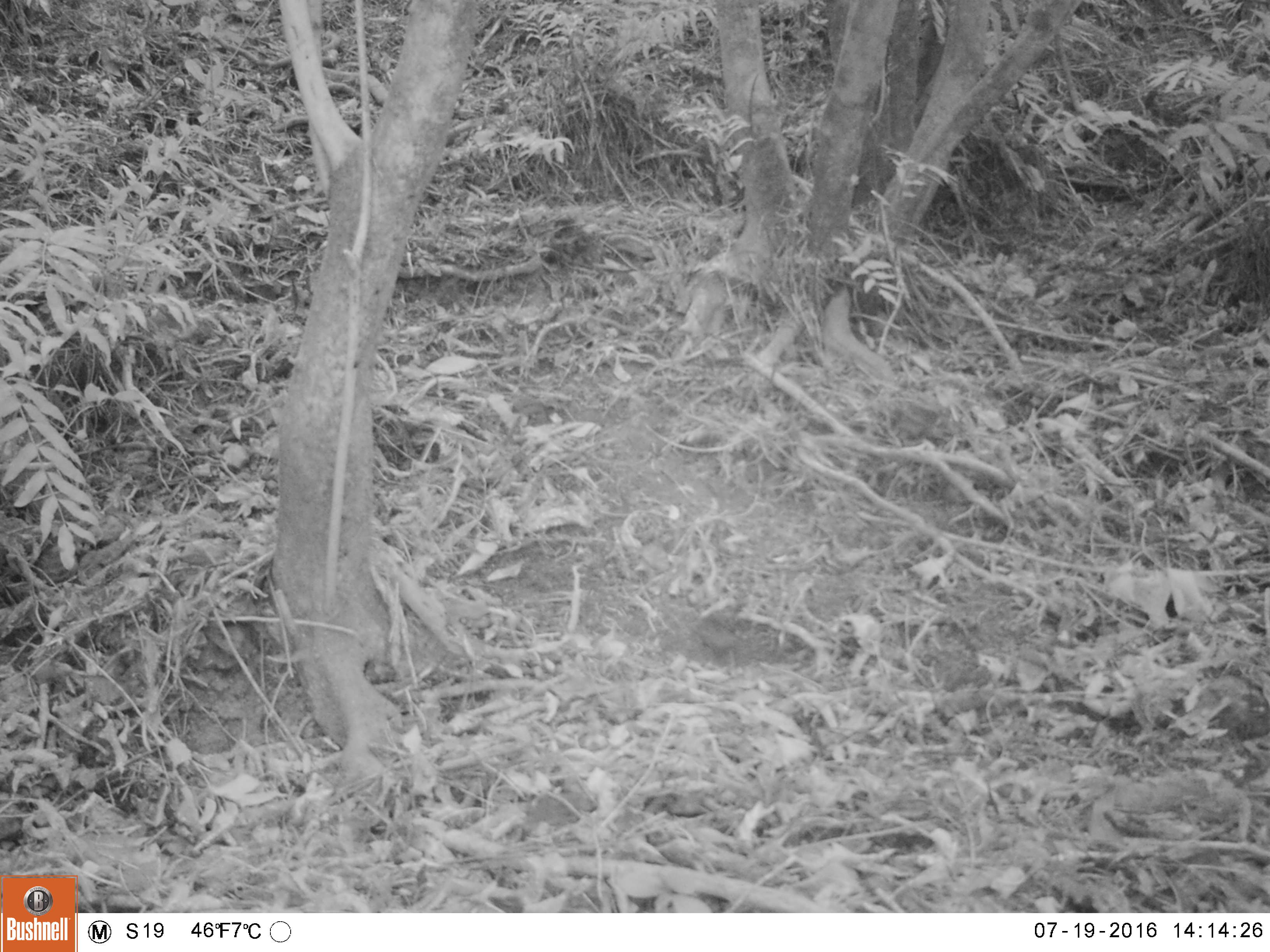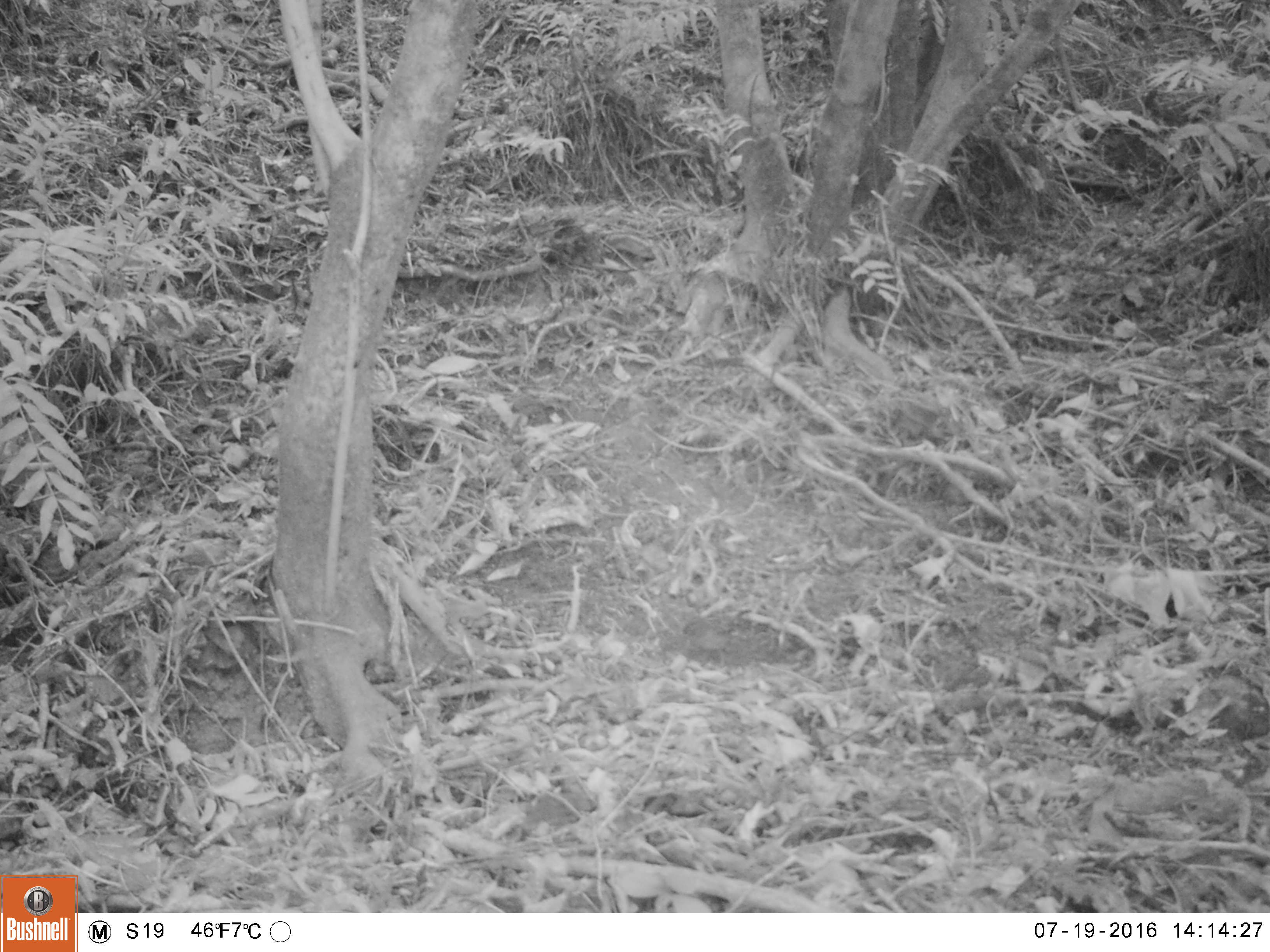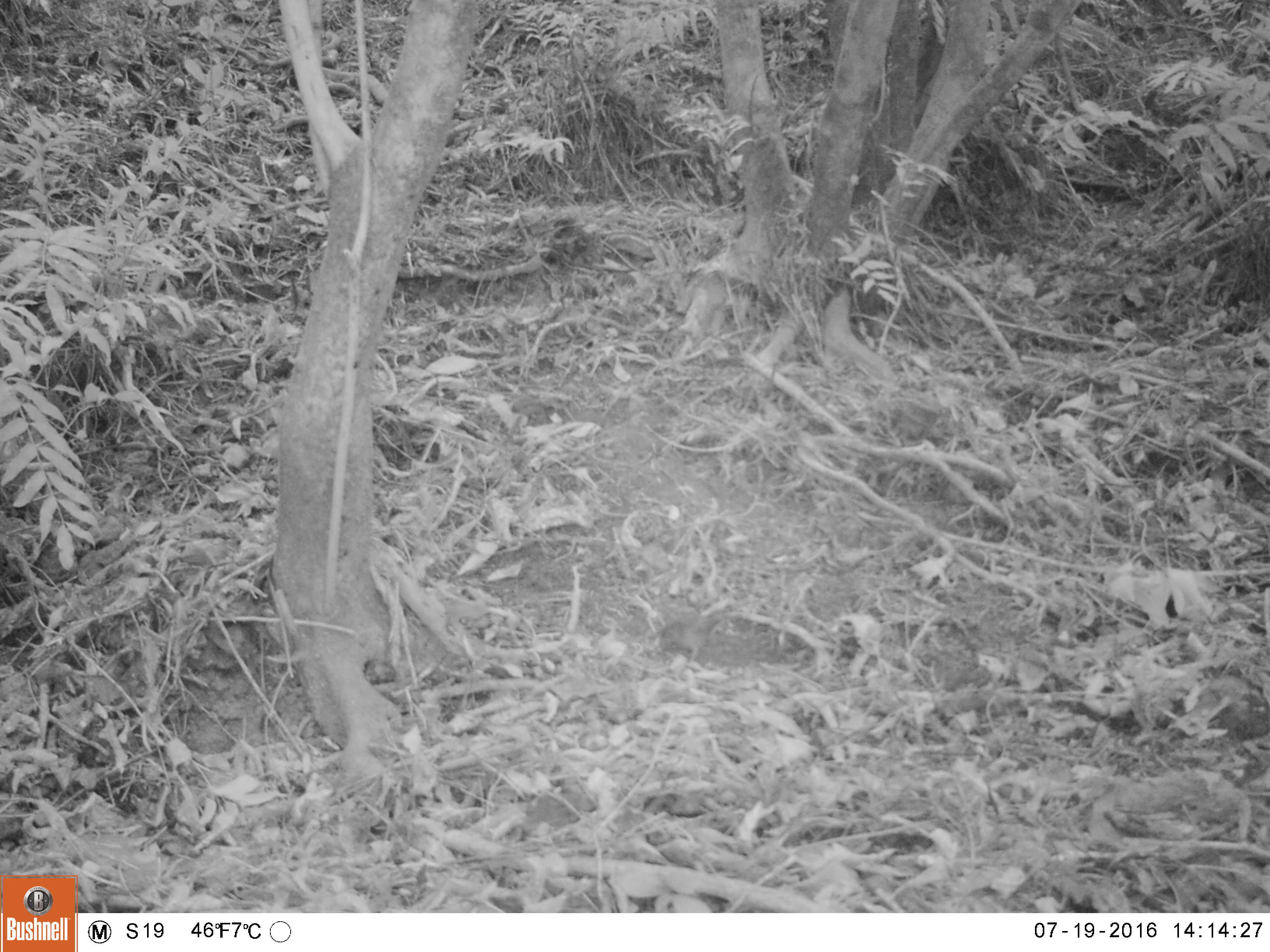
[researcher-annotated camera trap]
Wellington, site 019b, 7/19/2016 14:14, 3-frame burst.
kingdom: Animalia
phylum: Chordata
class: Aves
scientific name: Aves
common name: bird